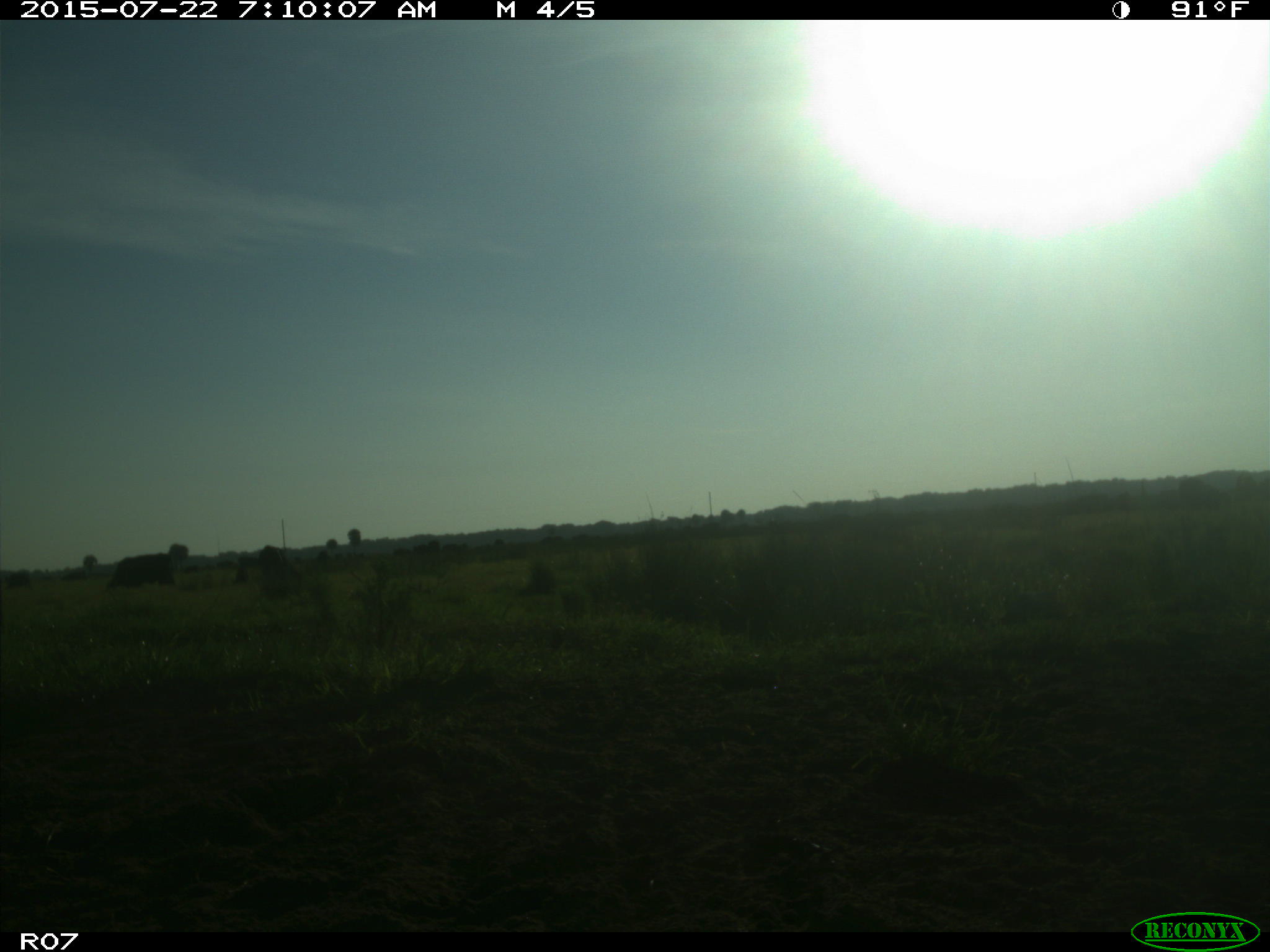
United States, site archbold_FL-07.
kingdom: Animalia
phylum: Chordata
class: Mammalia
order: Carnivora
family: Procyonidae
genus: Procyon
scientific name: Procyon lotor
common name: common raccoon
Procyon lotor (common raccoon).